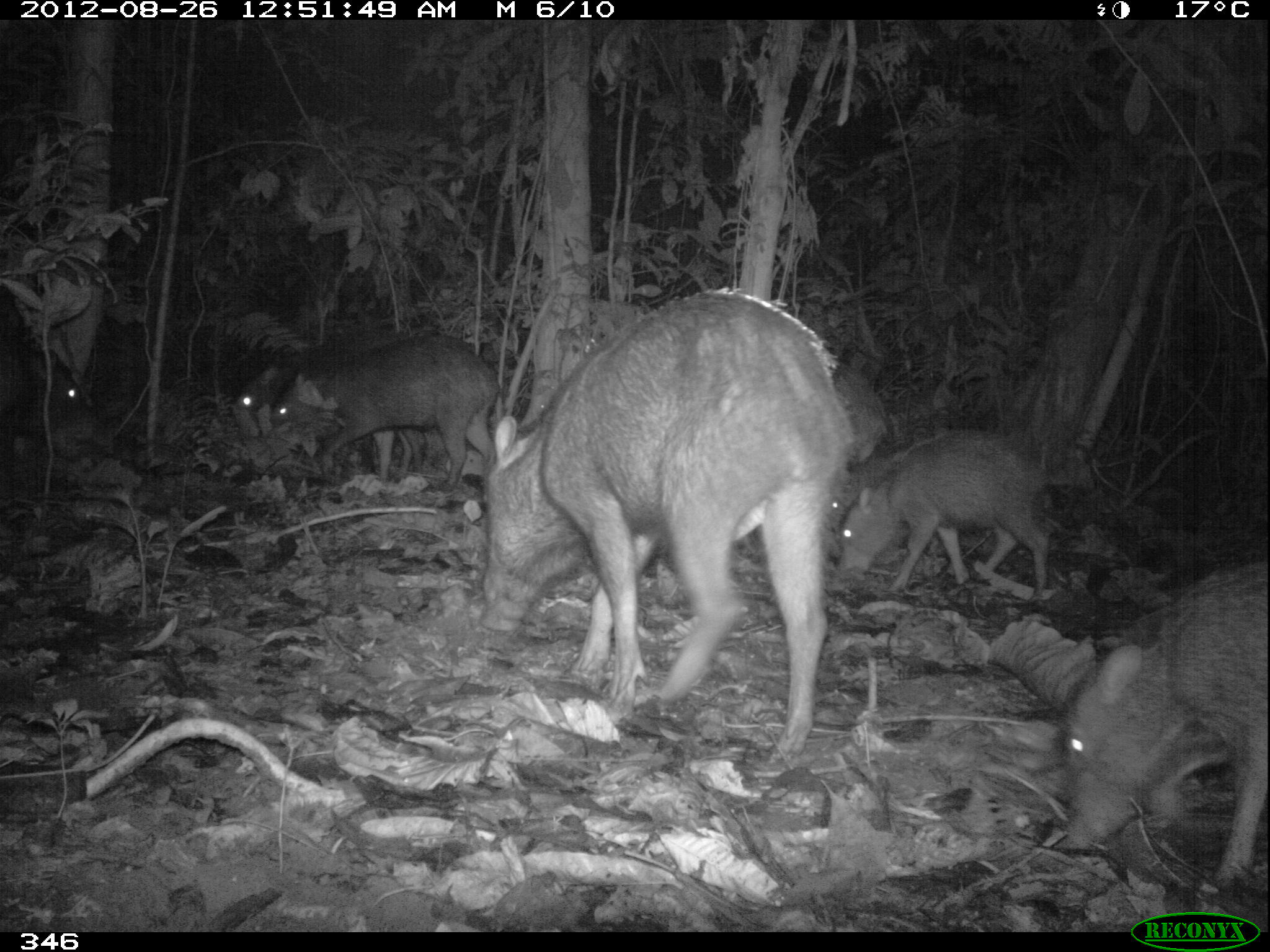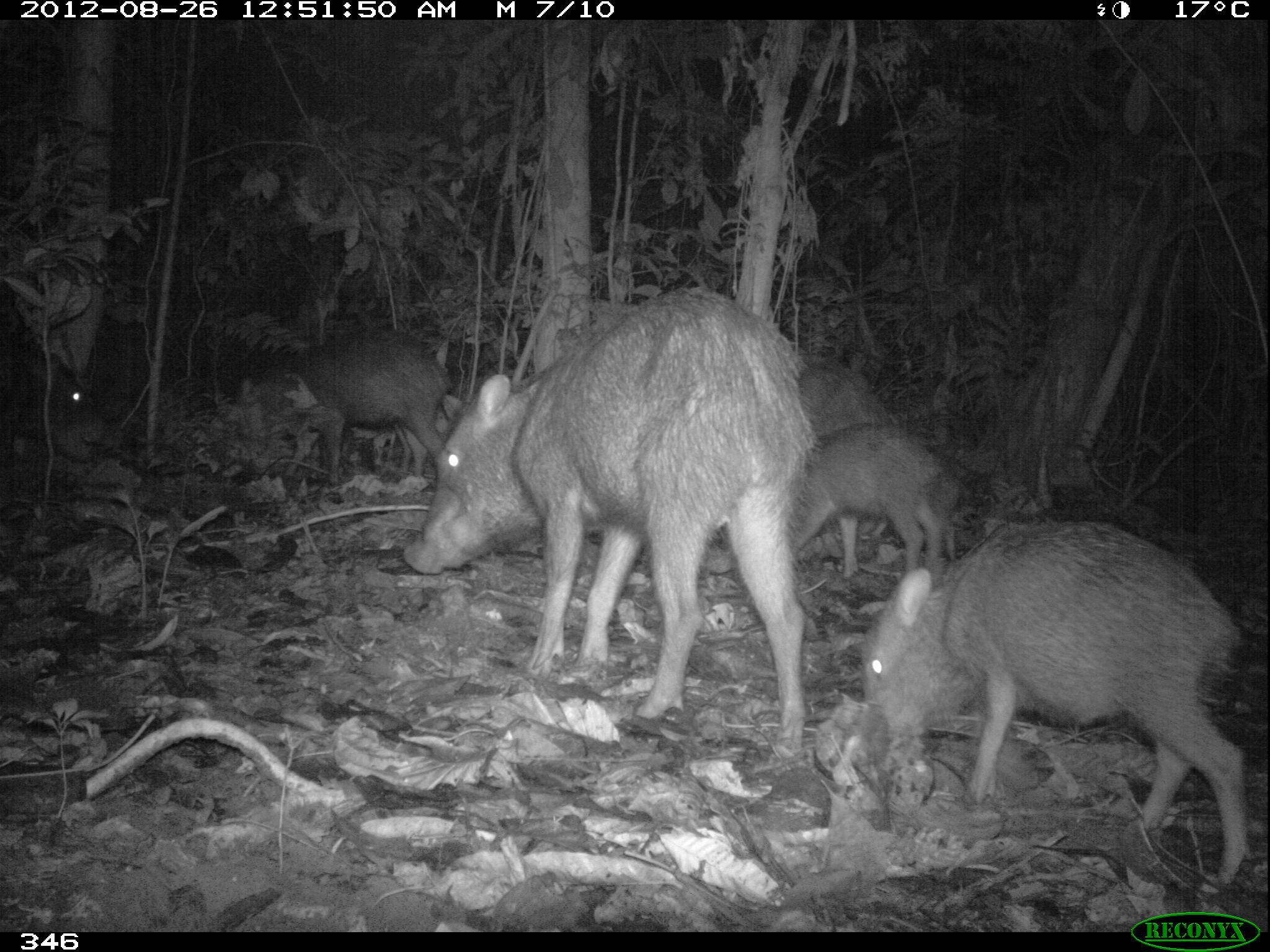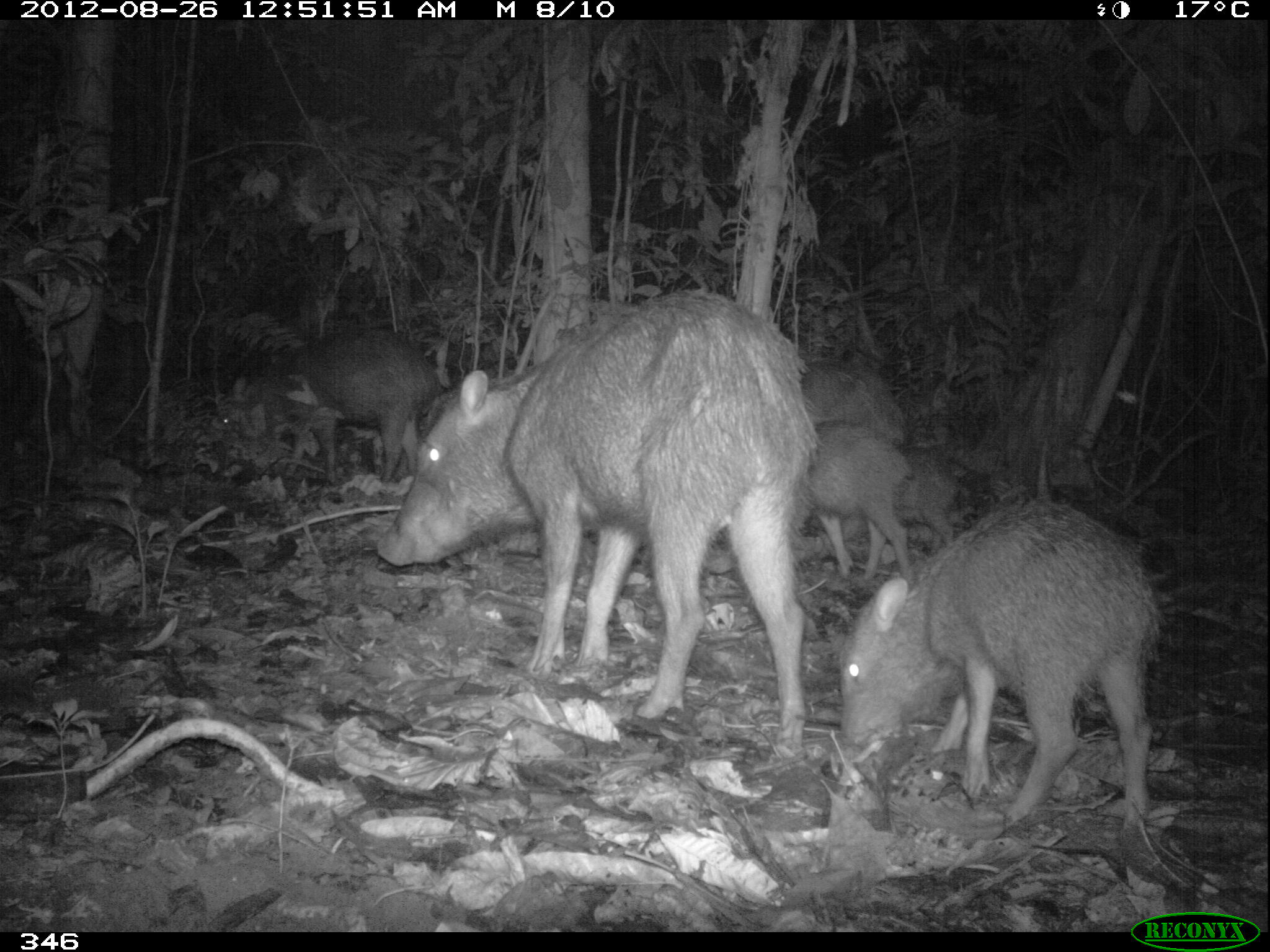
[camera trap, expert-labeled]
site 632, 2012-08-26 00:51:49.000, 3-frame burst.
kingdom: Animalia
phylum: Chordata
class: Mammalia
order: Artiodactyla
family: Tayassuidae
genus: Tayassu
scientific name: Tayassu pecari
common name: white-lipped peccary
Tayassu pecari (white-lipped peccary).